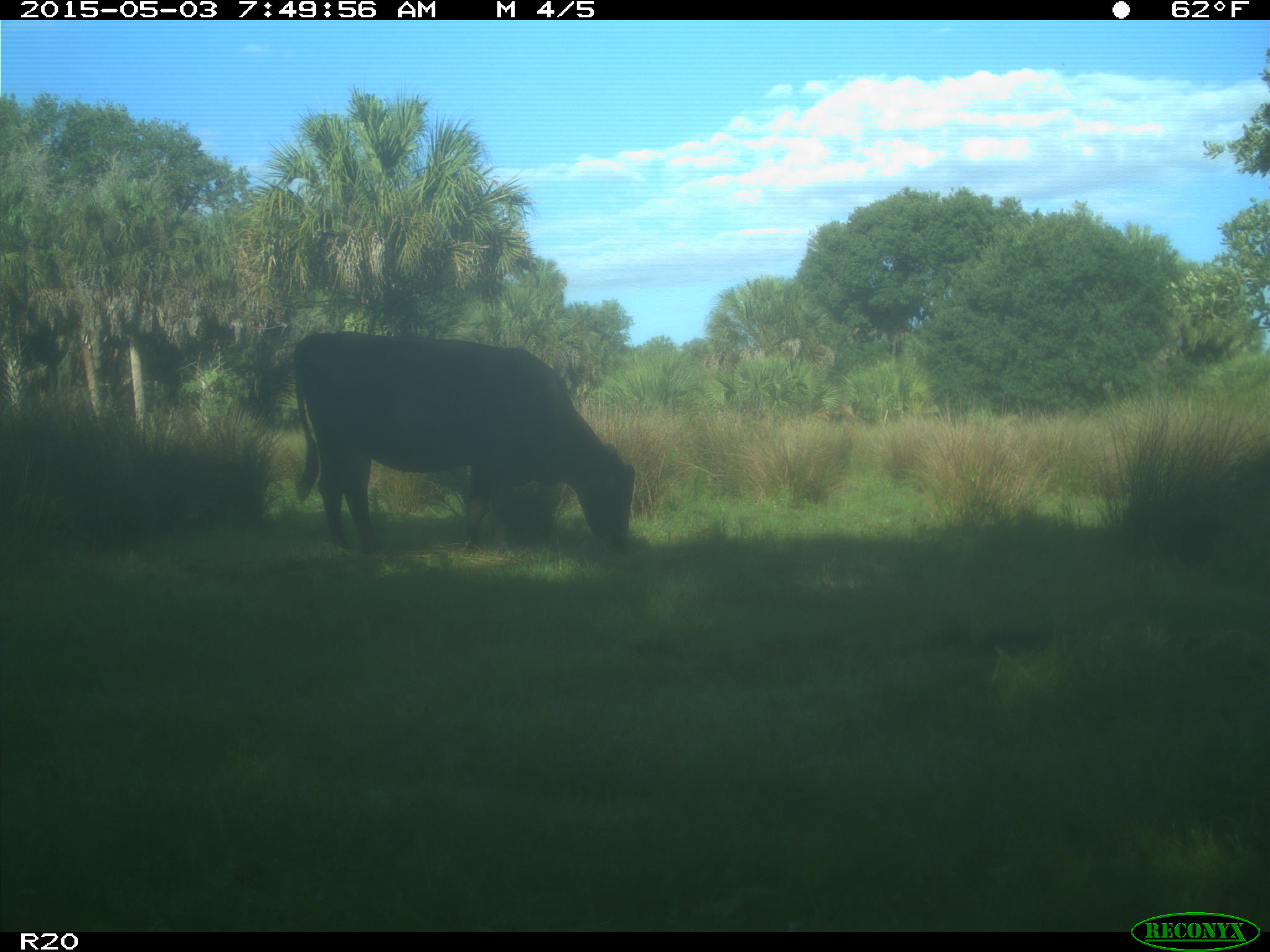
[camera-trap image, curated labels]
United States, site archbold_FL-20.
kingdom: Animalia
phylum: Chordata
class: Mammalia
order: Artiodactyla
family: Bovidae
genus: Bos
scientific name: Bos taurus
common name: domestic cow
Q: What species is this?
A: Bos taurus (domestic cow).